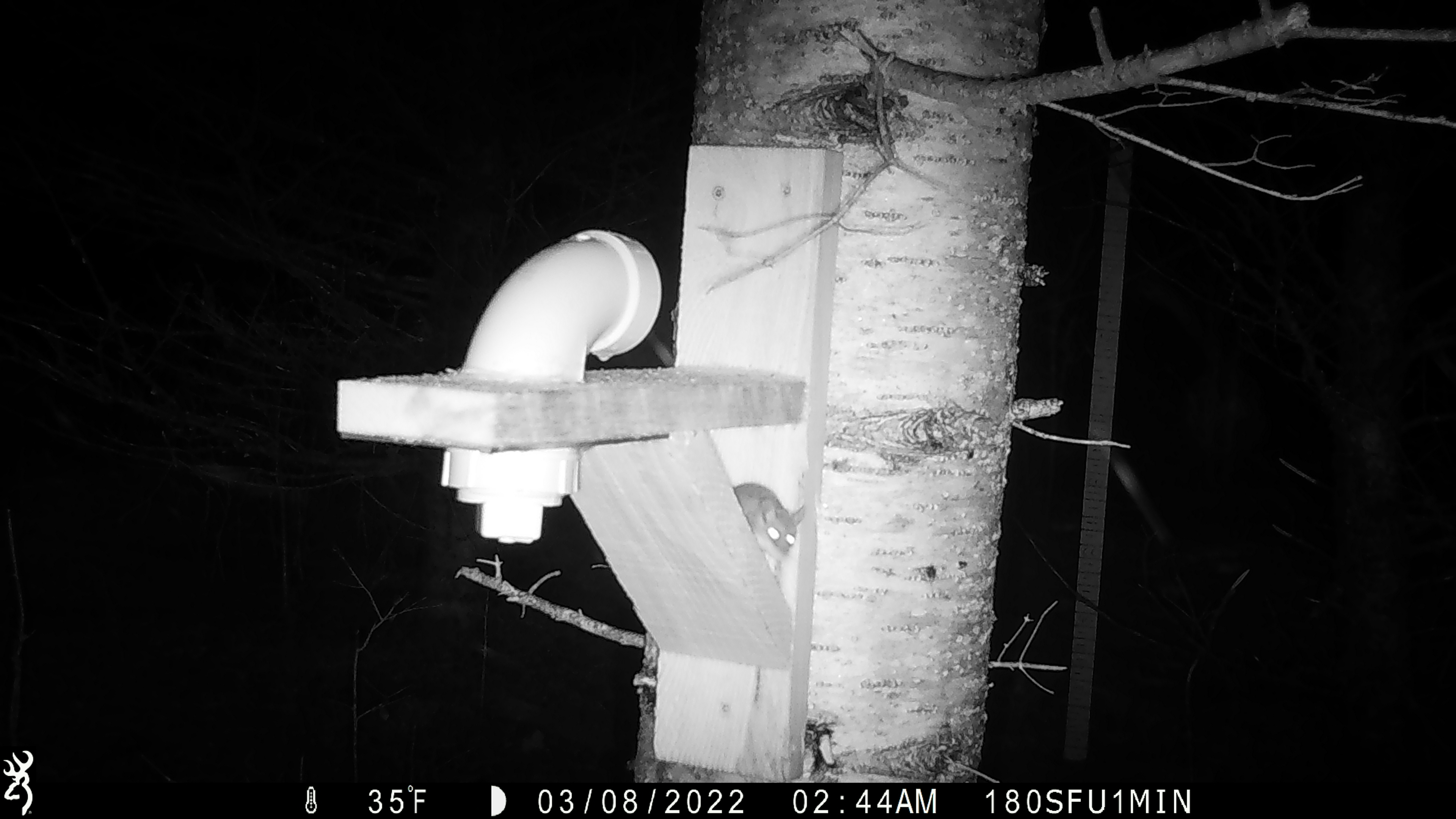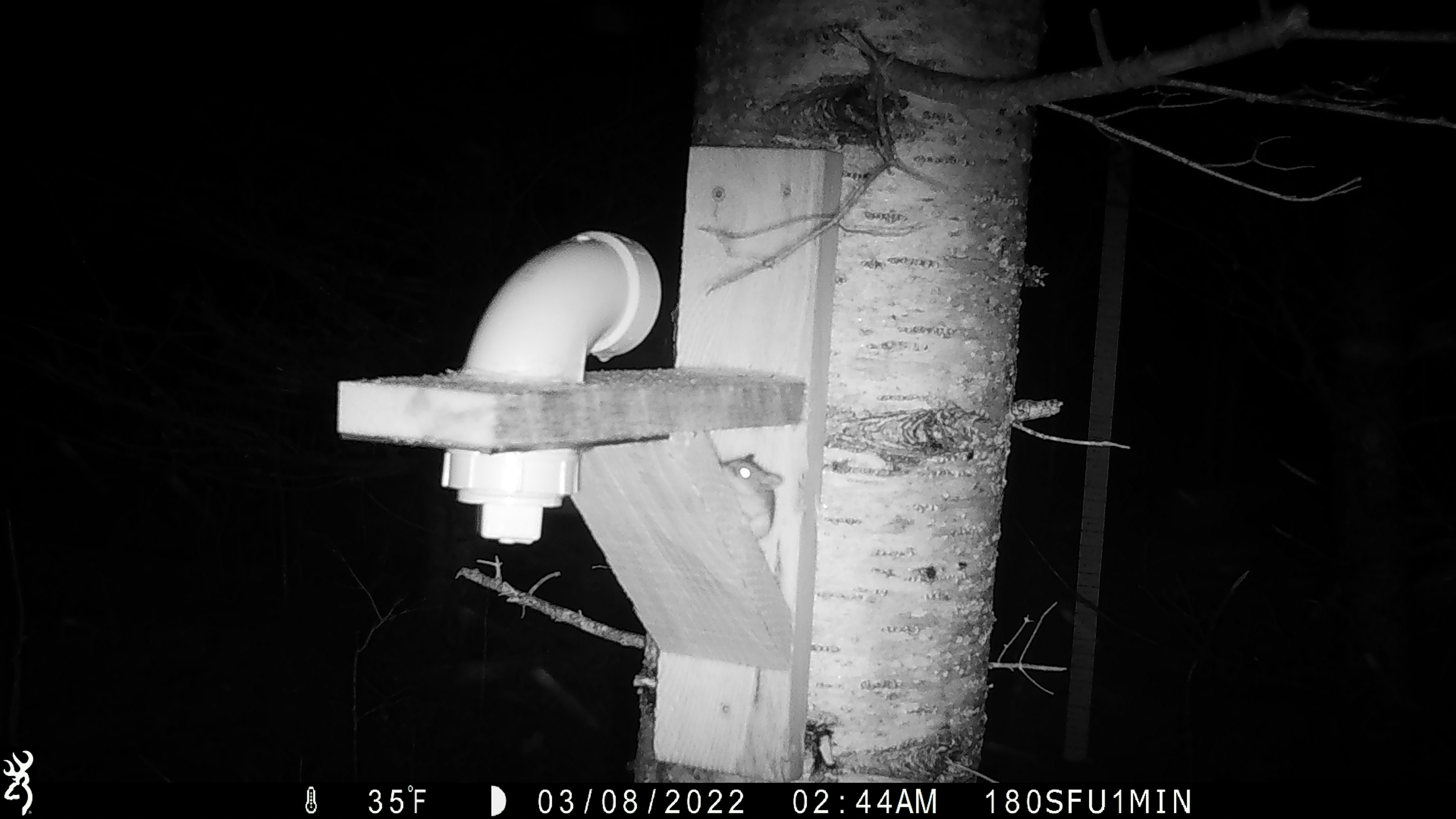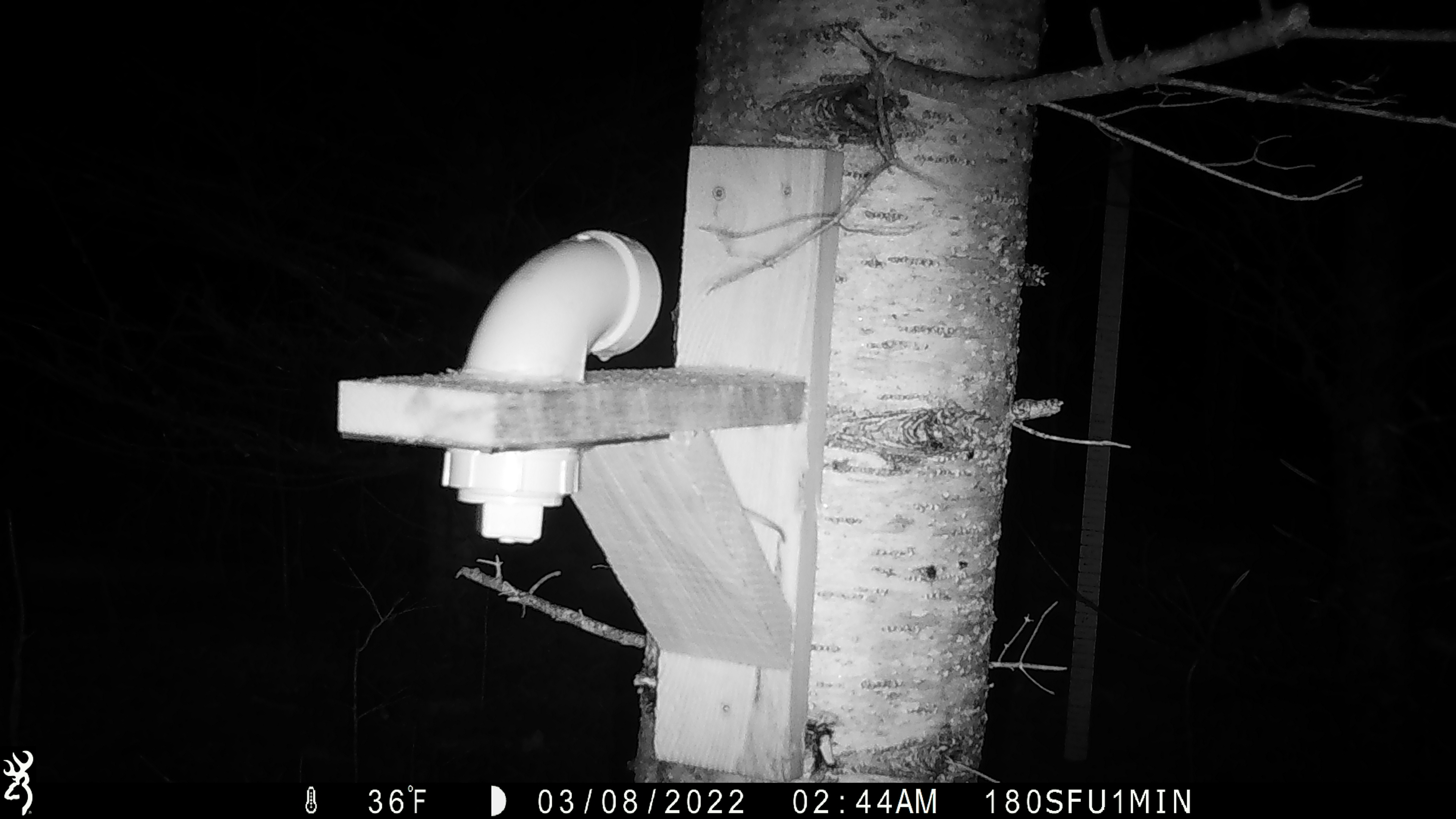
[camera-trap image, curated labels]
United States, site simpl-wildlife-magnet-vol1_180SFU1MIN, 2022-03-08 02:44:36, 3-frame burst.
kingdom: Animalia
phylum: Chordata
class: Mammalia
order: Rodentia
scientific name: Rodentia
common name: mouse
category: mouse sp.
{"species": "mouse sp. (mouse) (Rodentia)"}